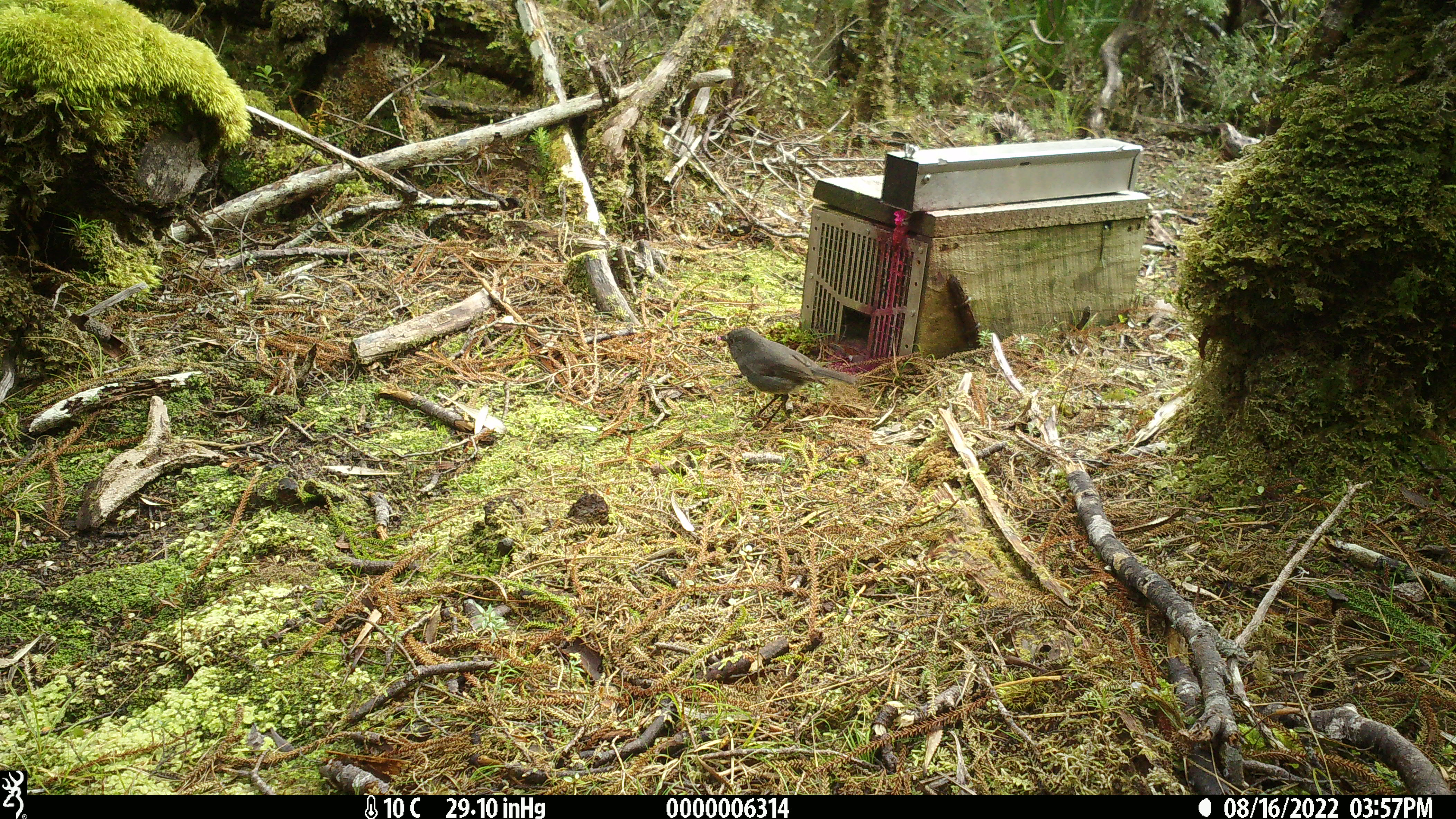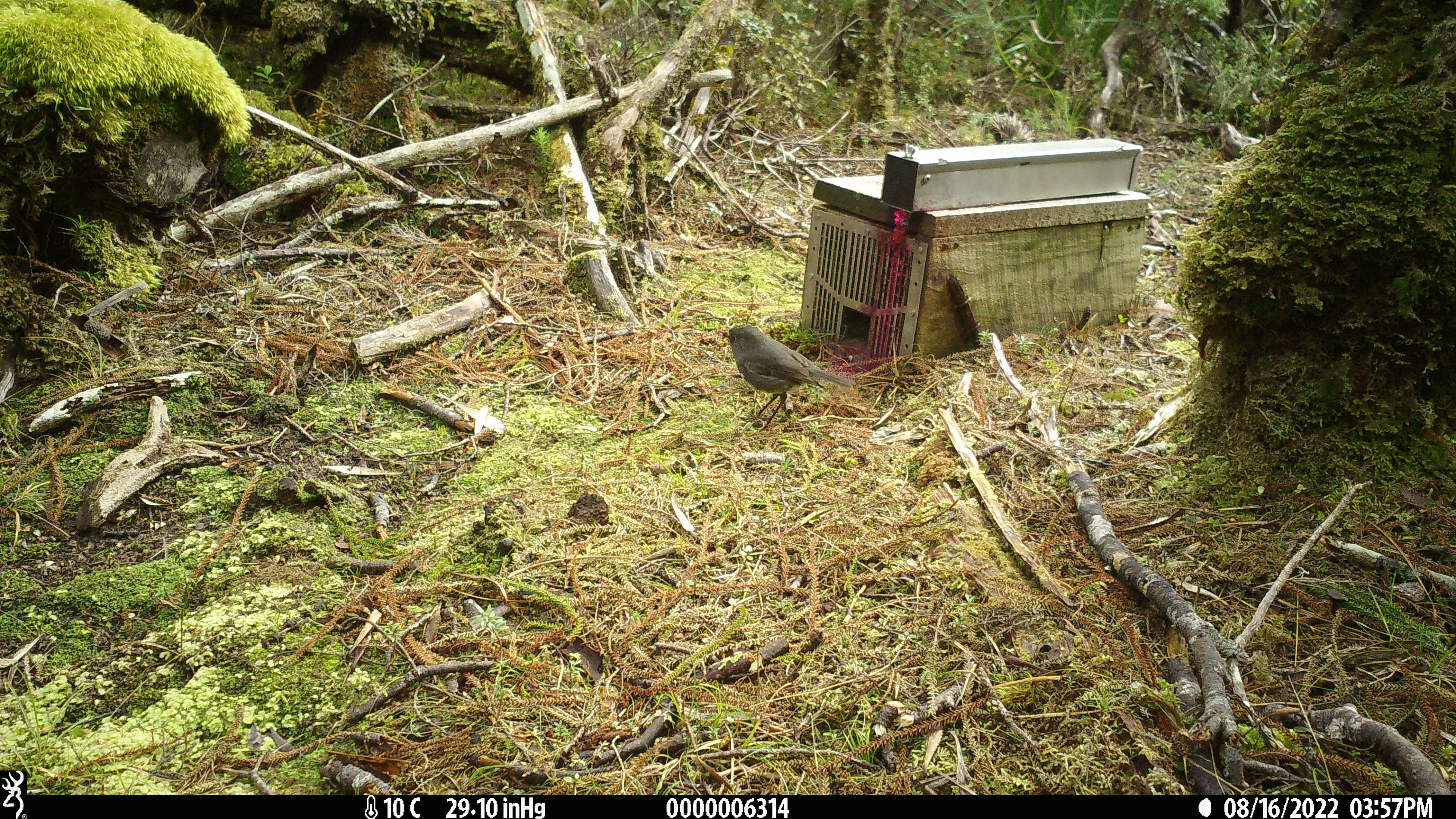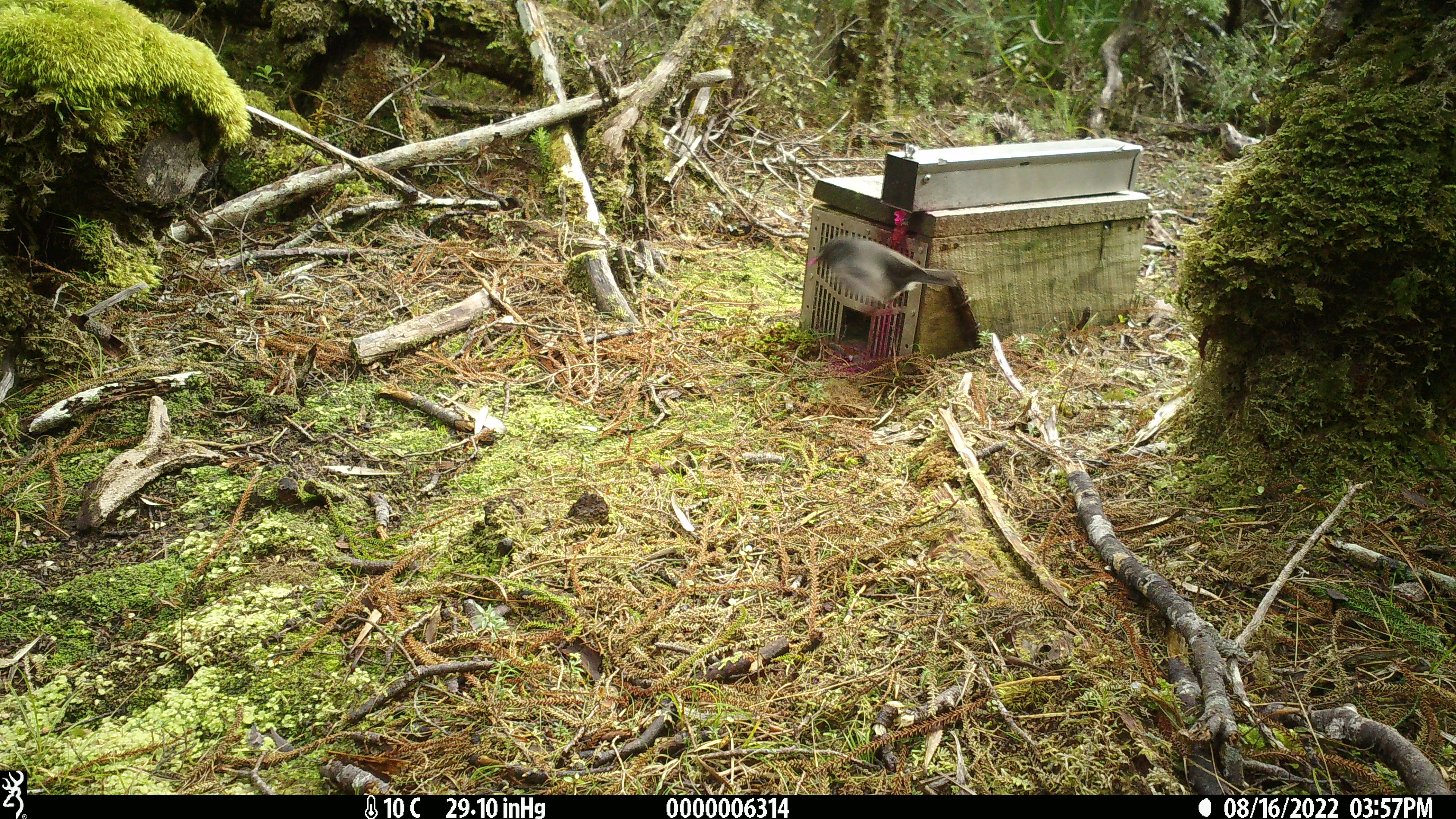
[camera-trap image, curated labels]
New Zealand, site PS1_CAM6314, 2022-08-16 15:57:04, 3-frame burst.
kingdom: Animalia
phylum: Chordata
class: Aves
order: Passeriformes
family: Petroicidae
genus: Petroica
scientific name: Petroica australis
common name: new zealand robin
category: robin